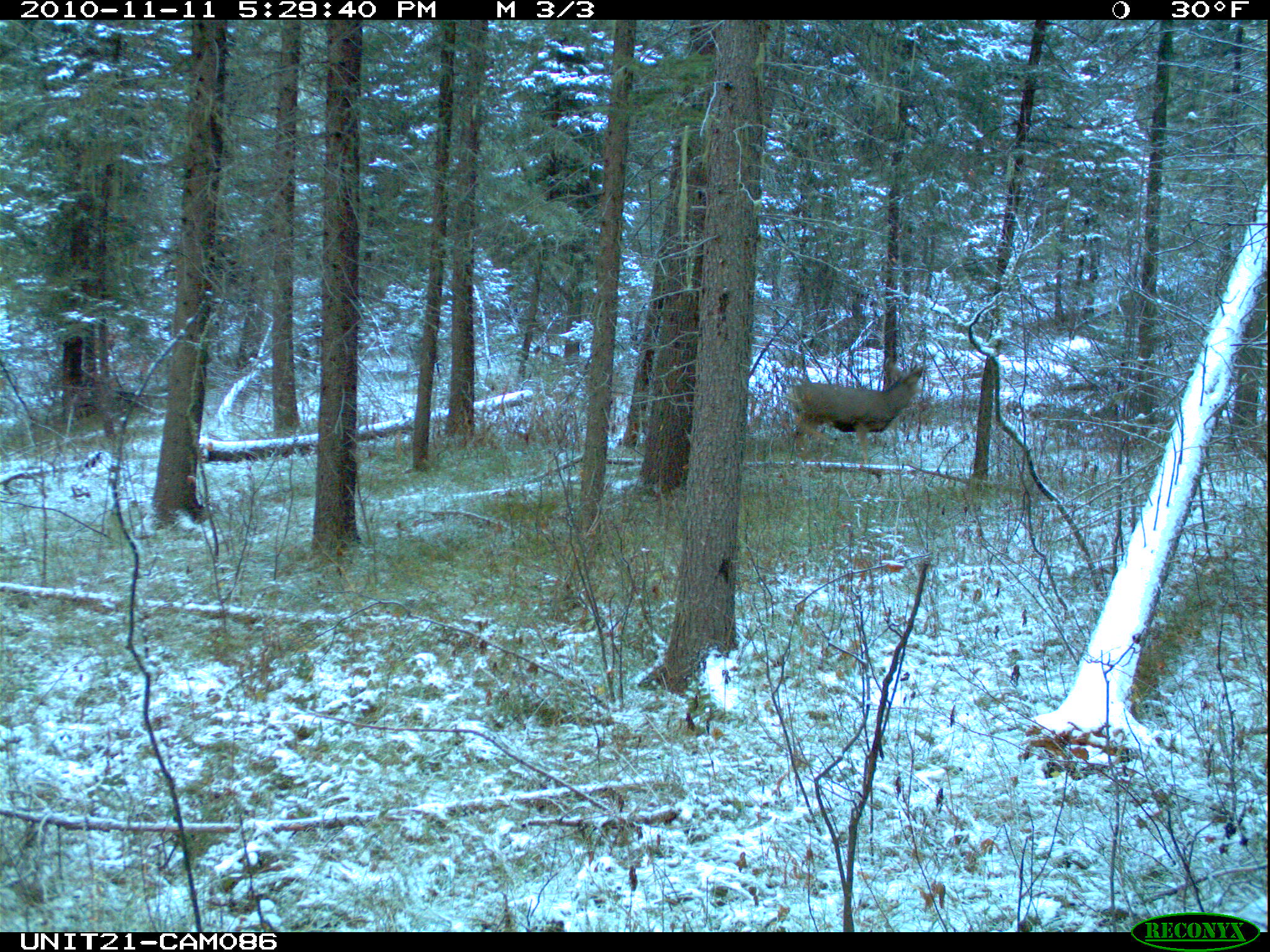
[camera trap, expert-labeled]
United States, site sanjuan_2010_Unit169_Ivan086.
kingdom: Animalia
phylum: Chordata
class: Mammalia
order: Artiodactyla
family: Cervidae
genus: Odocoileus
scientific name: Odocoileus hemionus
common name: mule deer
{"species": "Odocoileus hemionus (mule deer)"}